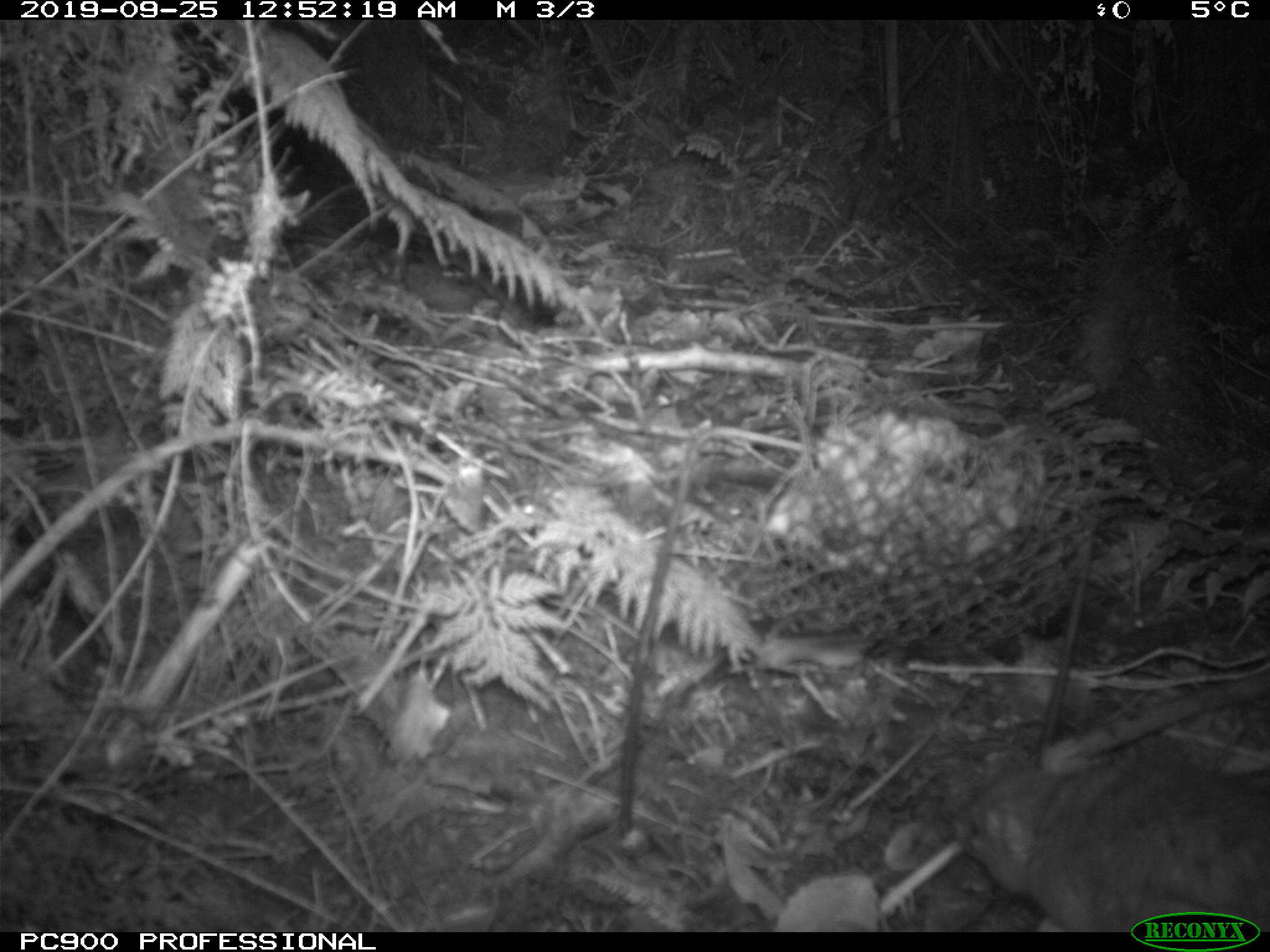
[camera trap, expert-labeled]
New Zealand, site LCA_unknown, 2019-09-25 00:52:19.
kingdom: Animalia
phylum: Chordata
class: Mammalia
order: Rodentia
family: Muridae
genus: Rattus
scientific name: Rattus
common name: rat